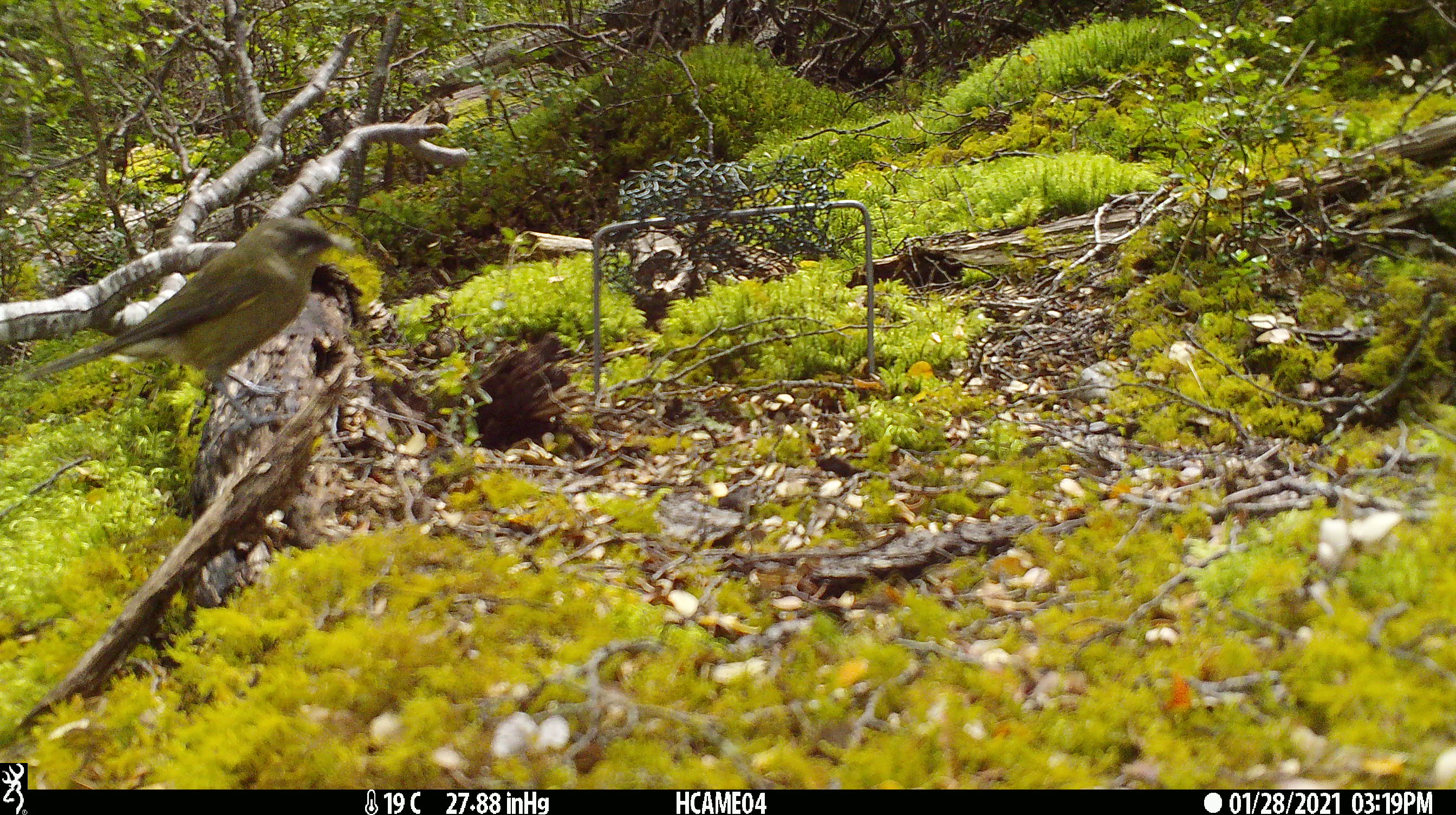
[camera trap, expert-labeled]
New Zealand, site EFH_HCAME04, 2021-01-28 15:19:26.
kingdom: Animalia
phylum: Chordata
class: Aves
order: Passeriformes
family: Meliphagidae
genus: Anthornis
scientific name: Anthornis melanura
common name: new zealand bellbird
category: bellbird